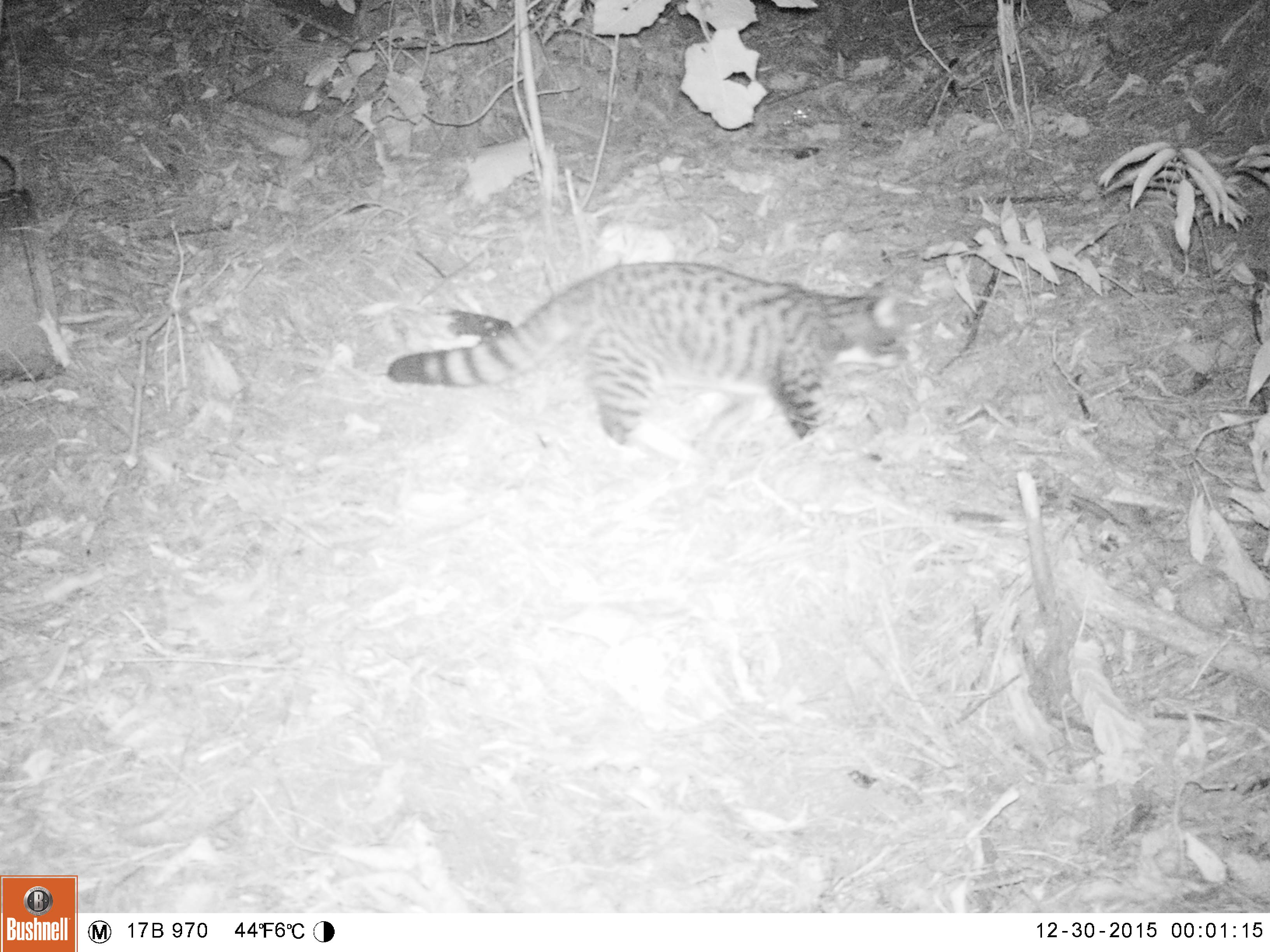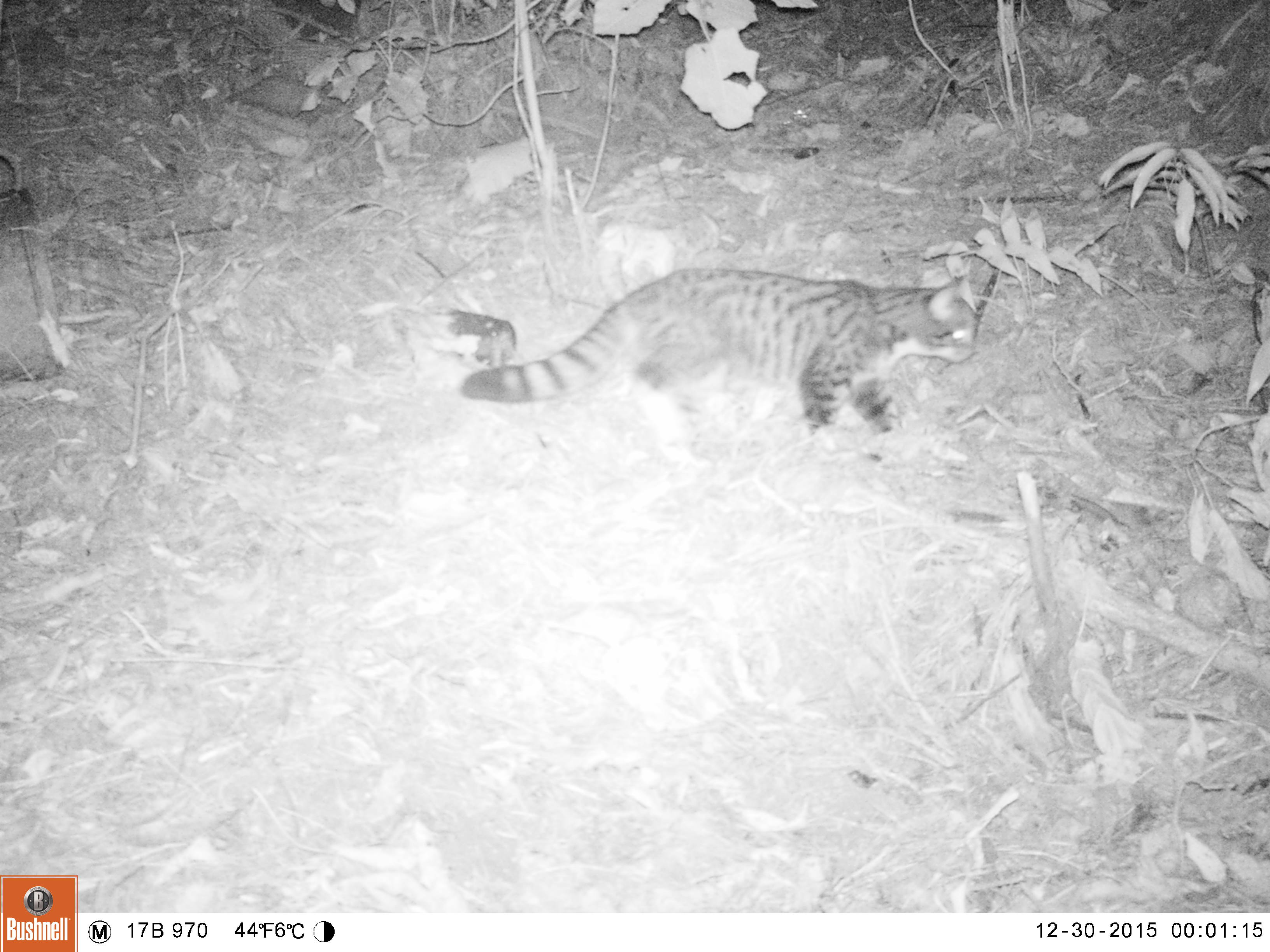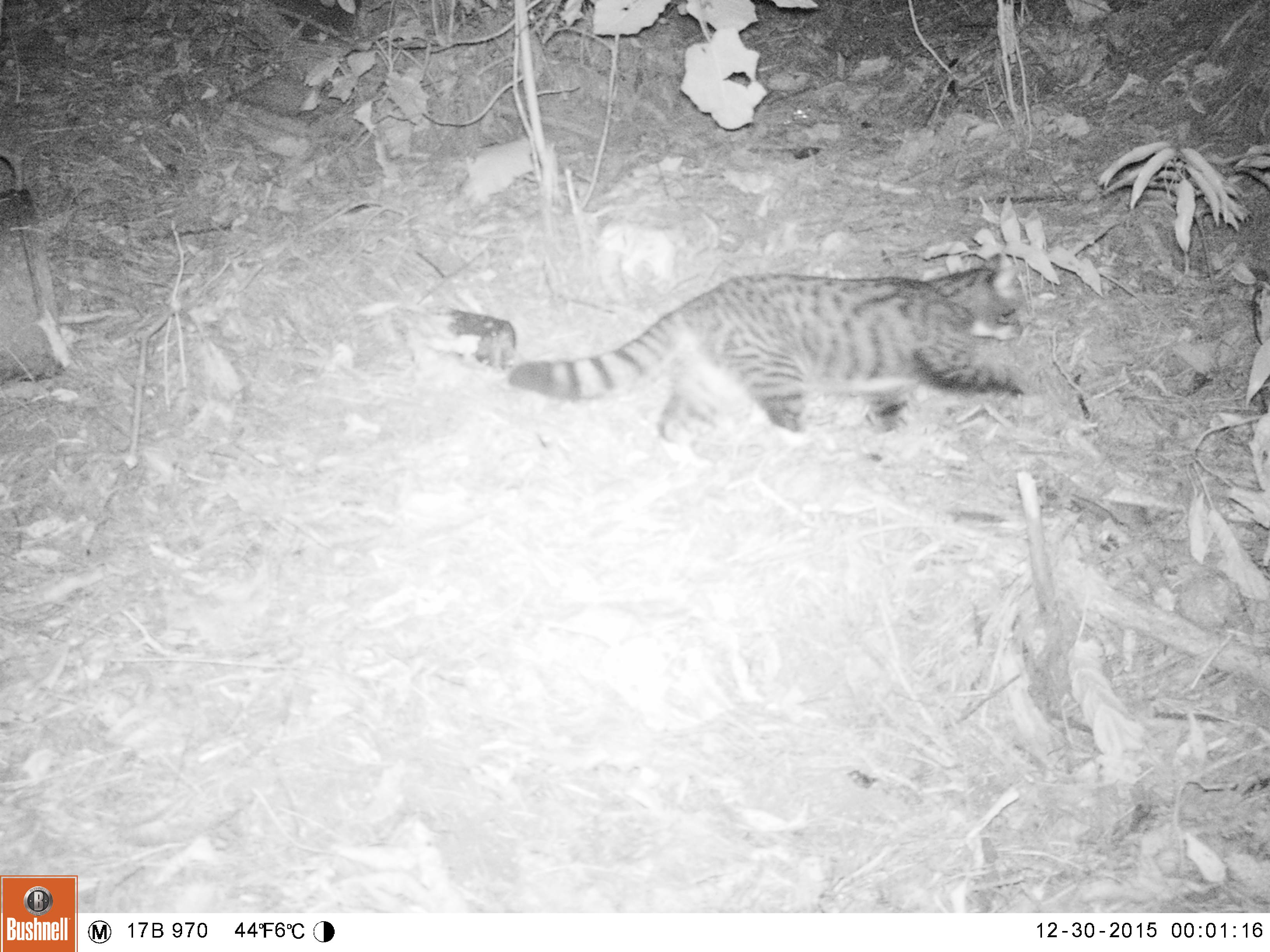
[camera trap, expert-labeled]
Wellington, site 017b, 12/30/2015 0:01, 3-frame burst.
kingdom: Animalia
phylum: Chordata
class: Mammalia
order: Carnivora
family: Felidae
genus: Felis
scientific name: Felis catus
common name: cat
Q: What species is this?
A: Cat (Felis catus).